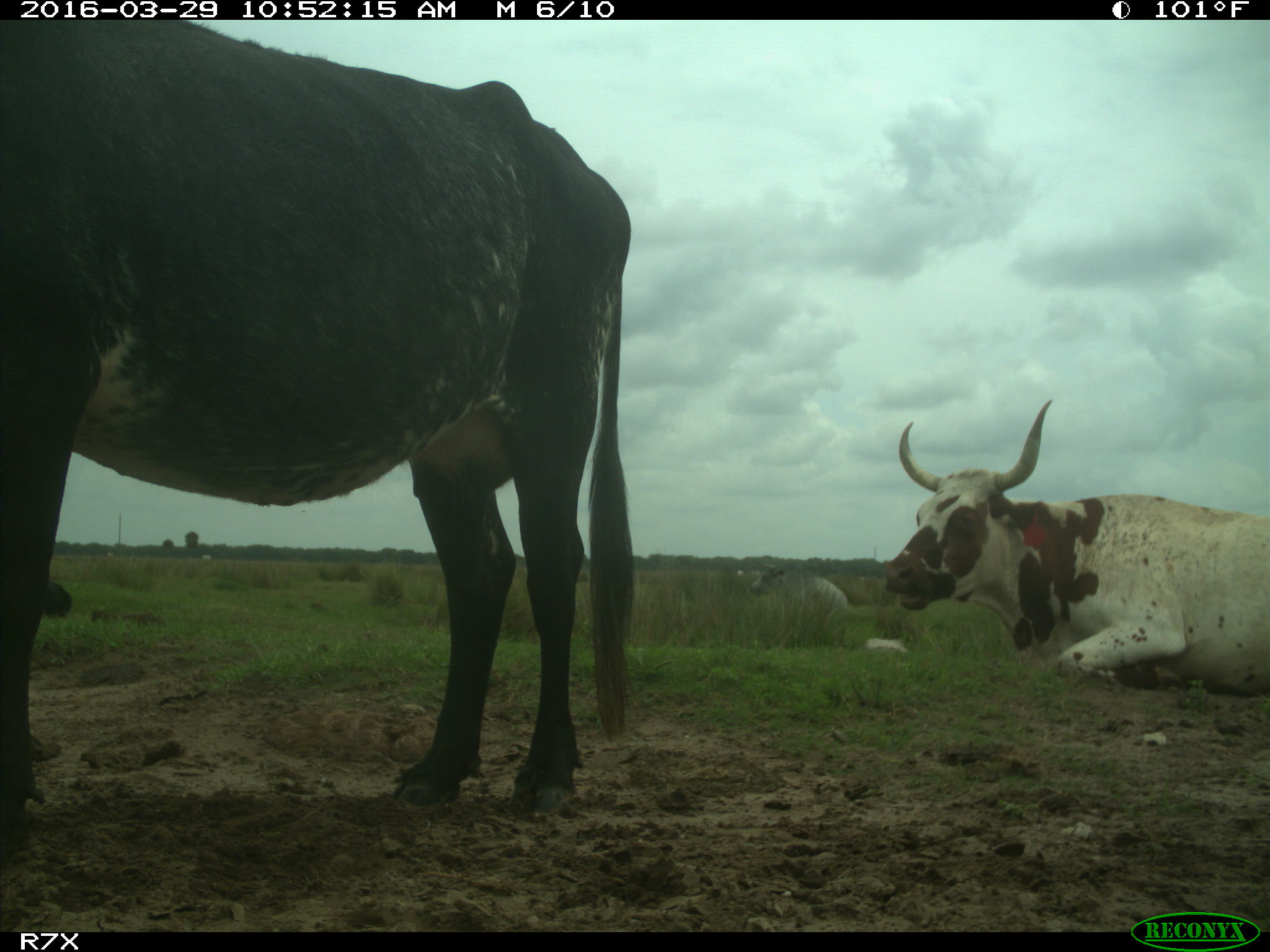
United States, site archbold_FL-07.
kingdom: Animalia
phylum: Chordata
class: Mammalia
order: Artiodactyla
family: Bovidae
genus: Bos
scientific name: Bos taurus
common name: domestic cow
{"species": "Bos taurus (domestic cow)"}